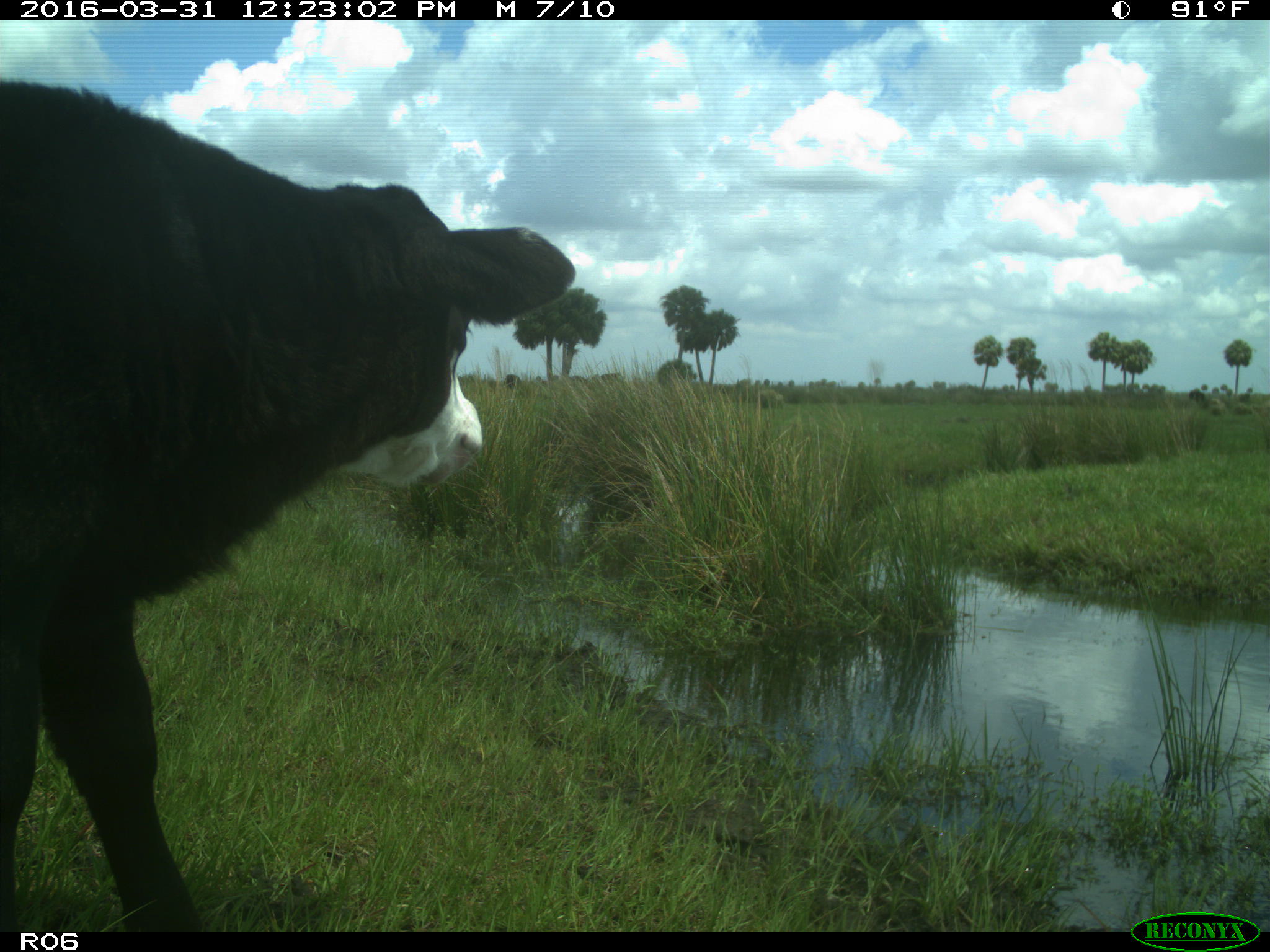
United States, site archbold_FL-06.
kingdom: Animalia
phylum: Chordata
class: Mammalia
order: Artiodactyla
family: Bovidae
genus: Bos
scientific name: Bos taurus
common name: domestic cow